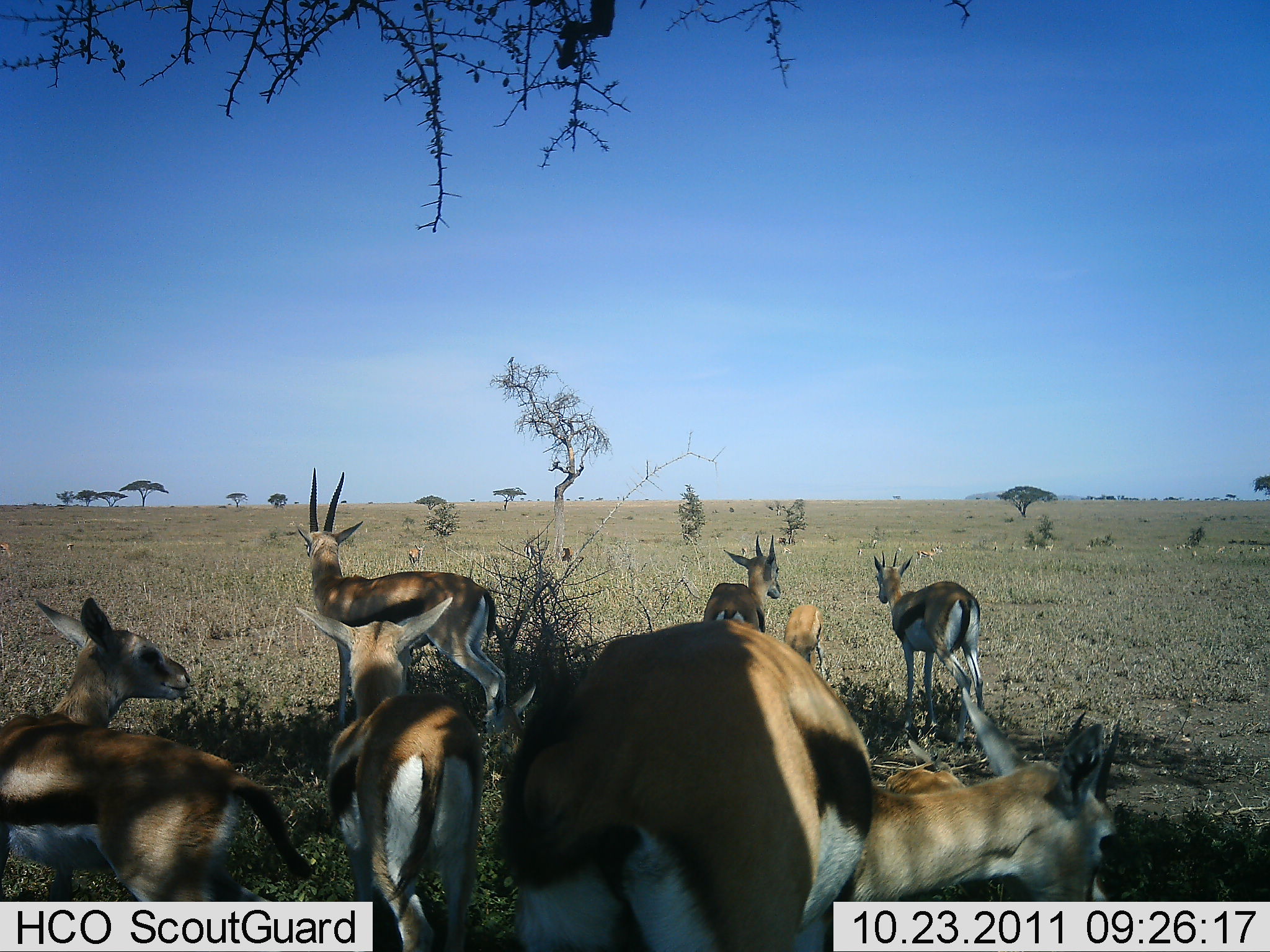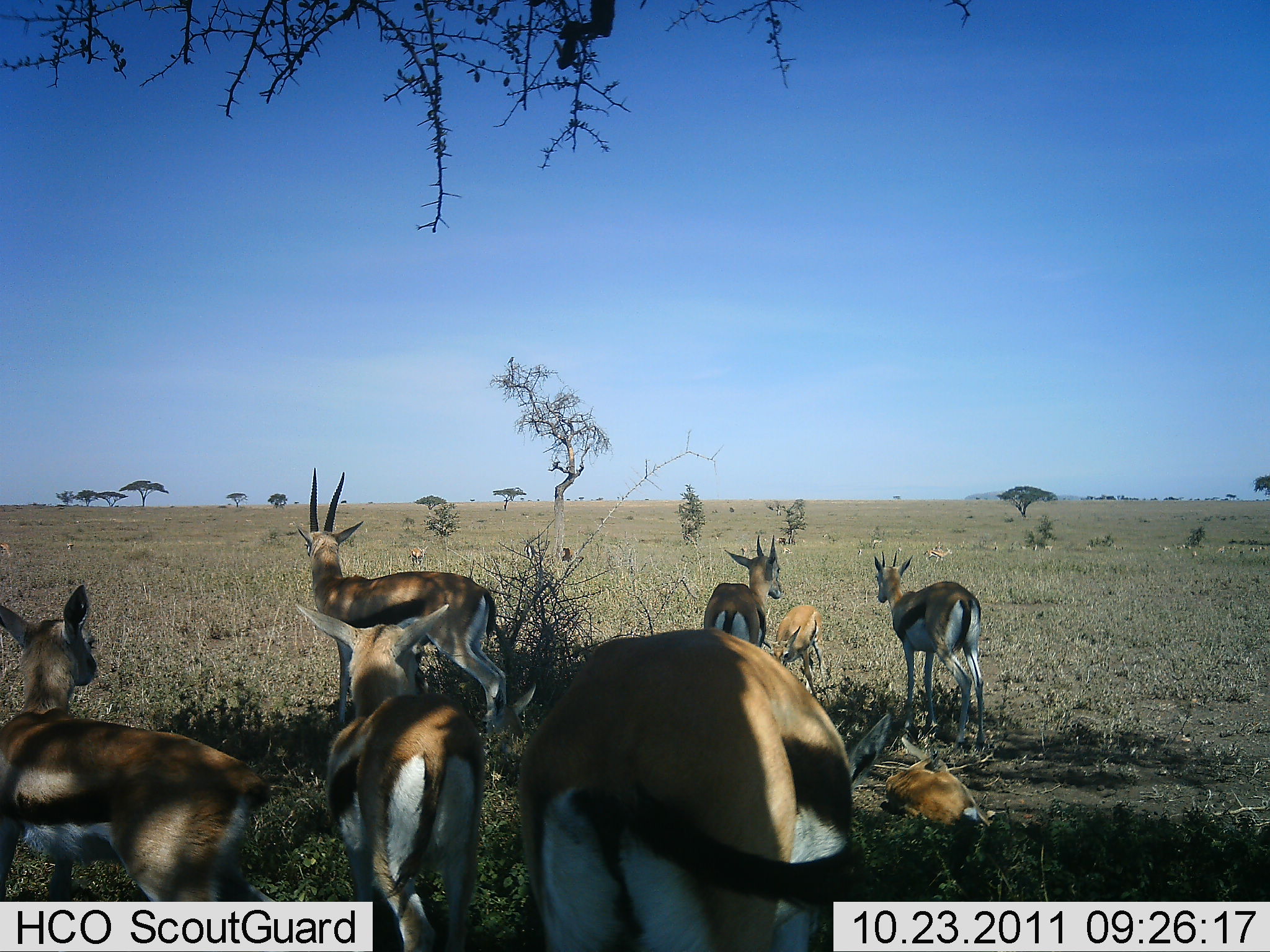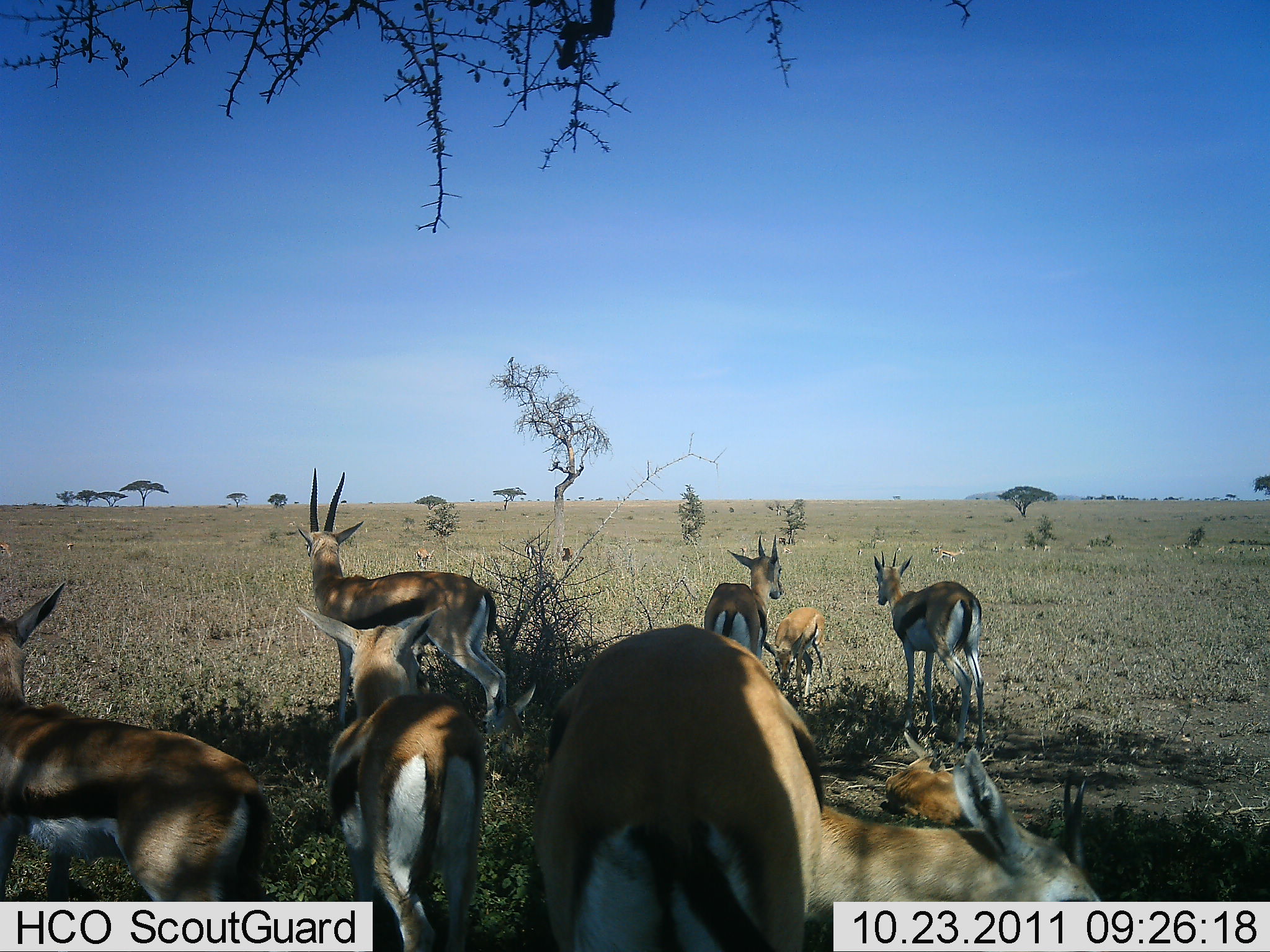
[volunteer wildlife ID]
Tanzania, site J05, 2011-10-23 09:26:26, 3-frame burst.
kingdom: Animalia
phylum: Chordata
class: Mammalia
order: Artiodactyla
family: Bovidae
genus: Eudorcas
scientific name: Eudorcas thomsonii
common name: thomson's gazelle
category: gazellethomsons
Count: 10.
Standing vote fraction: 91%.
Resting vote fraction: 73%.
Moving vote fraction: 36%.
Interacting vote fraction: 9%.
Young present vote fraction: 45%.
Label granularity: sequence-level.